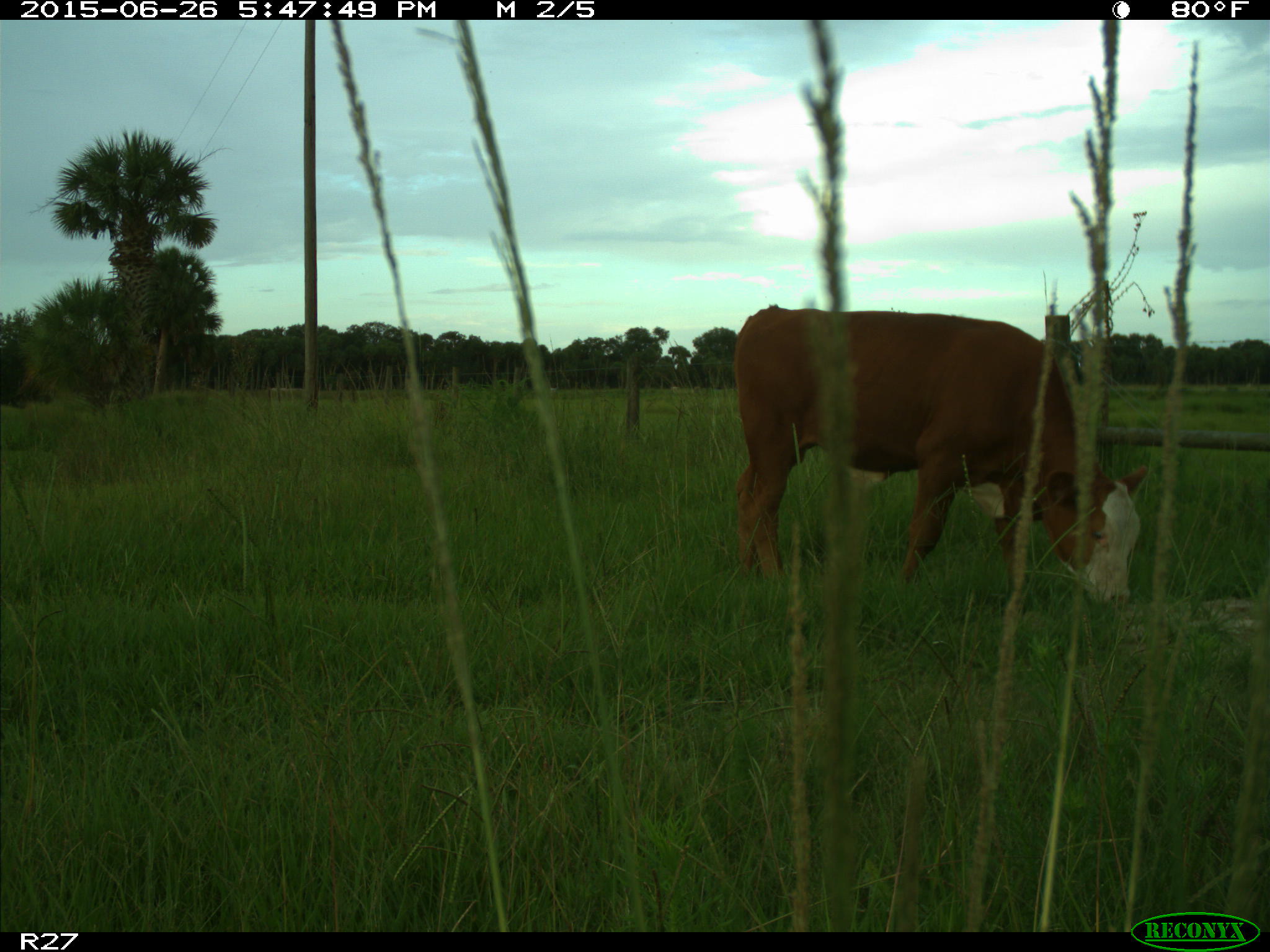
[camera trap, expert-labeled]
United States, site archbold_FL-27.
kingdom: Animalia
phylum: Chordata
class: Mammalia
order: Artiodactyla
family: Bovidae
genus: Bos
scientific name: Bos taurus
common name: domestic cow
Bos taurus (domestic cow).